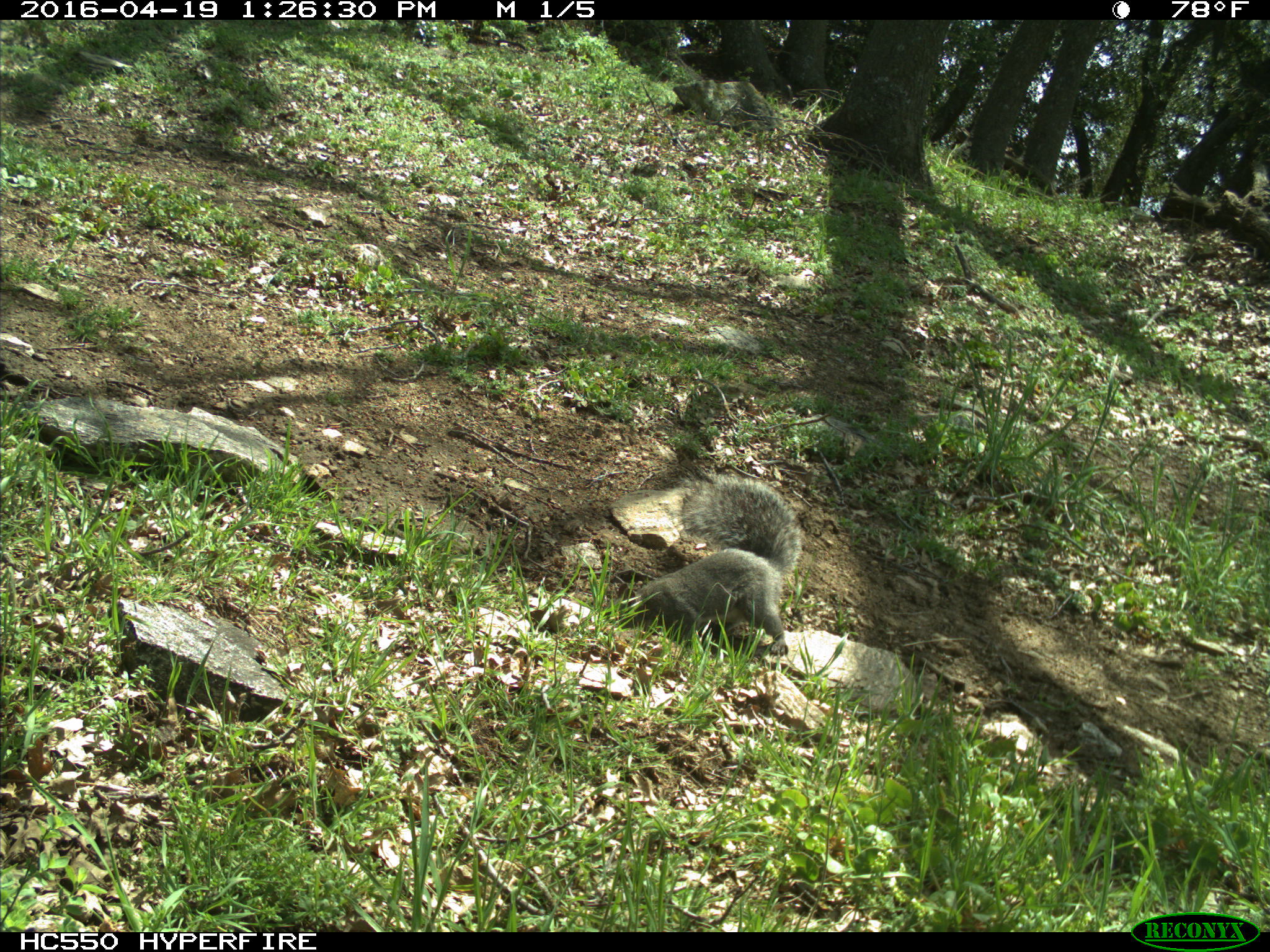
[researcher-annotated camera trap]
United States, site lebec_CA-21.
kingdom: Animalia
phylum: Chordata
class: Mammalia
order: Rodentia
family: Sciuridae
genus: Sciurus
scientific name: Sciurus carolinensis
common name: eastern gray squirrel